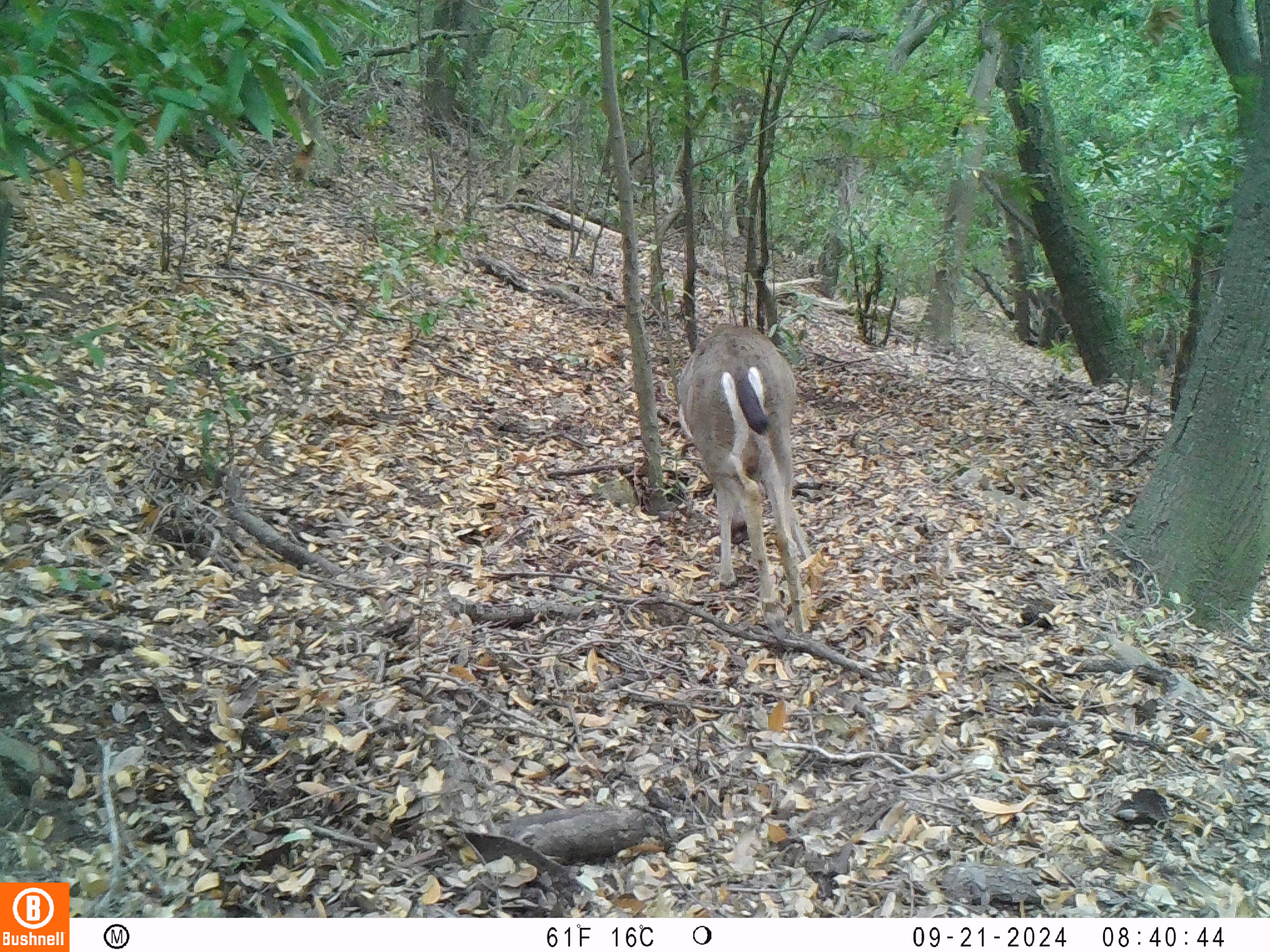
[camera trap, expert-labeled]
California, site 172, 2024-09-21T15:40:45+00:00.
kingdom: Animalia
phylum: Chordata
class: Mammalia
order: Artiodactyla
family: Cervidae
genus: Odocoileus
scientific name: Odocoileus hemionus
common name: mule deer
Mule deer (Odocoileus hemionus).